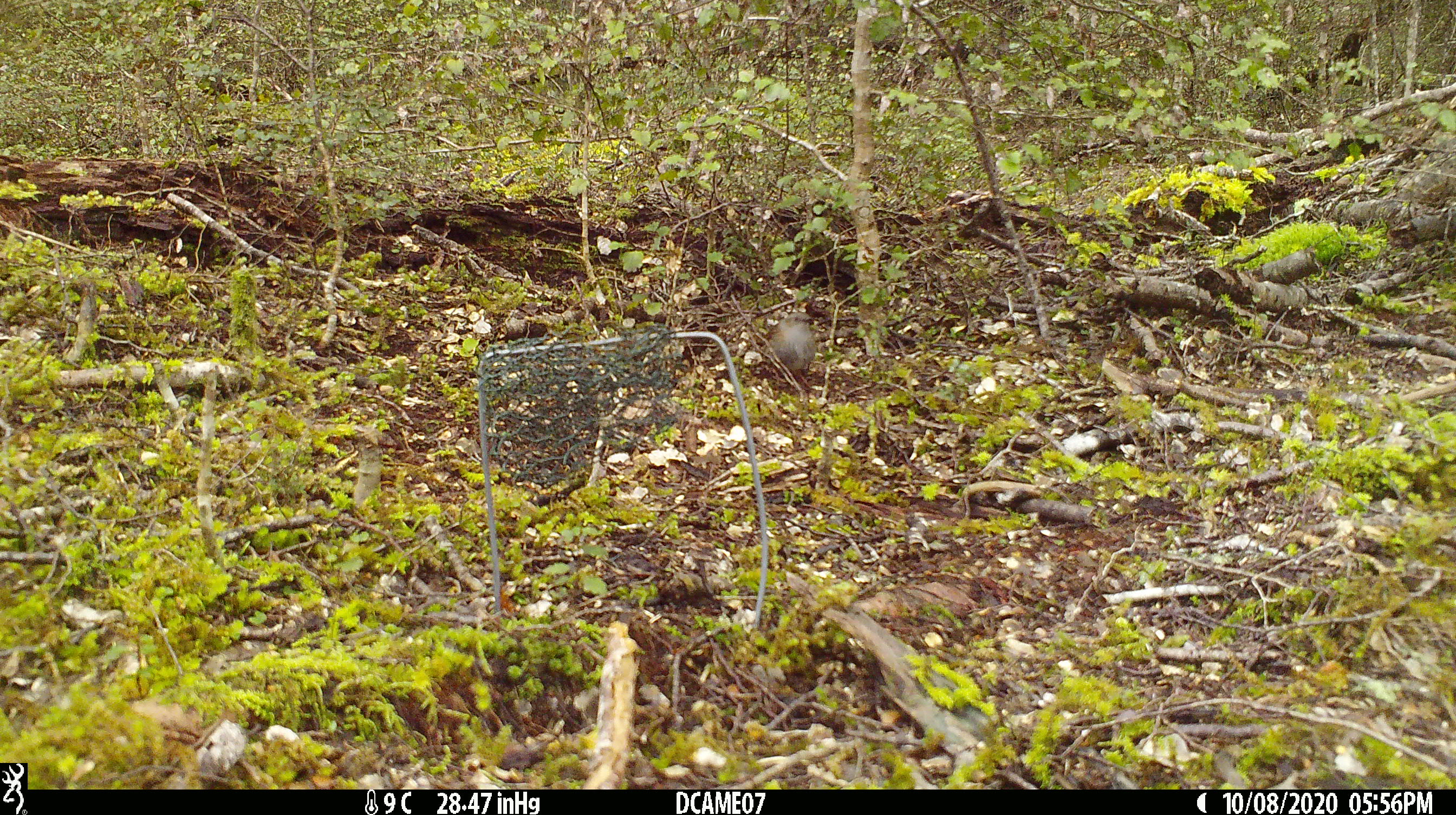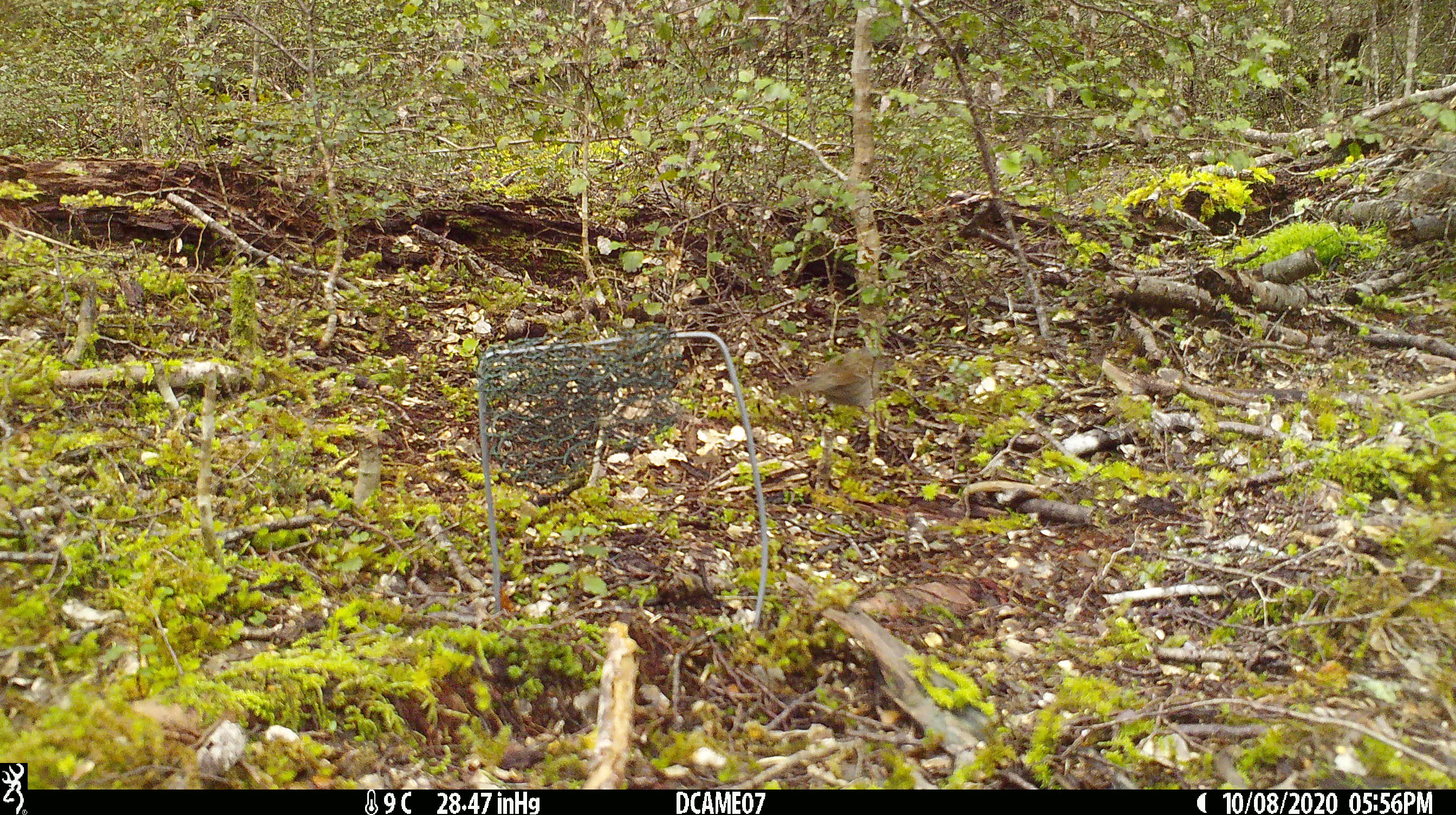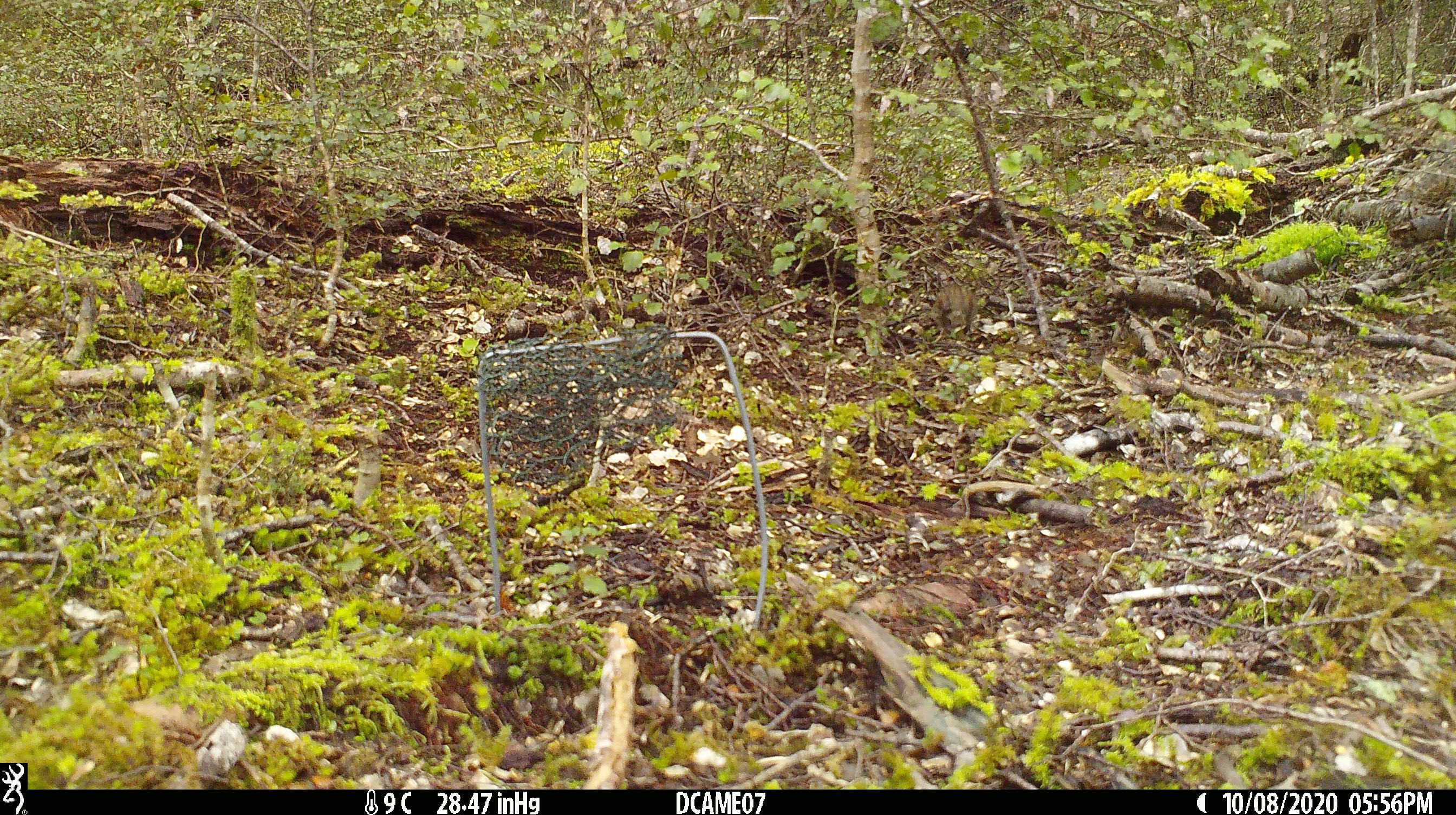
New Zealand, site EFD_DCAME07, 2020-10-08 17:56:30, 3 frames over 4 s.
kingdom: Animalia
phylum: Chordata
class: Aves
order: Passeriformes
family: Prunellidae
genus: Prunella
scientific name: Prunella modularis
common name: dunnock